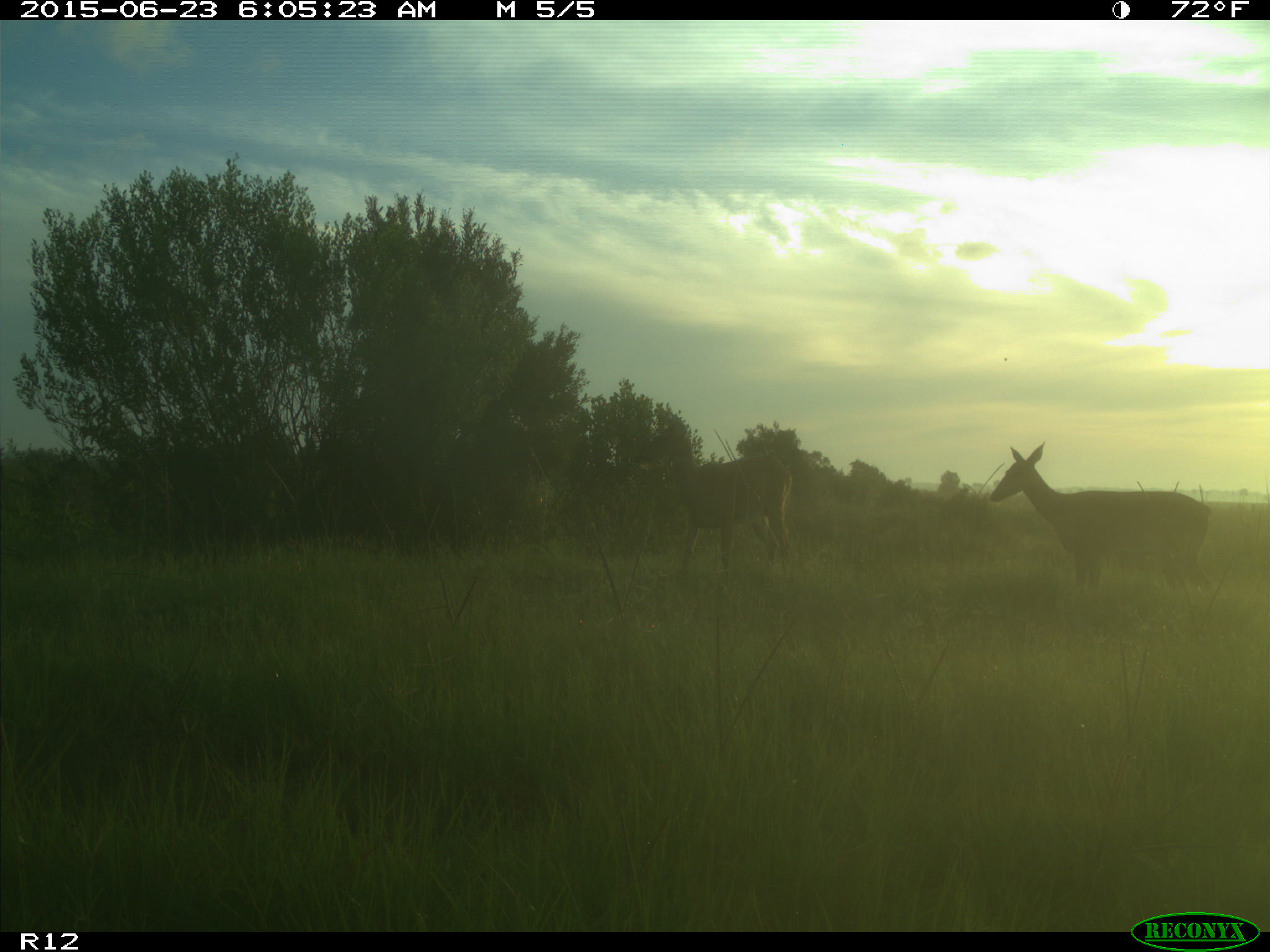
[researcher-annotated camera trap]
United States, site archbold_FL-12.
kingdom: Animalia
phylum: Chordata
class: Mammalia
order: Artiodactyla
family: Cervidae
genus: Odocoileus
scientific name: Odocoileus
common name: deer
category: unidentified deer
Unidentified deer (deer) (Odocoileus).